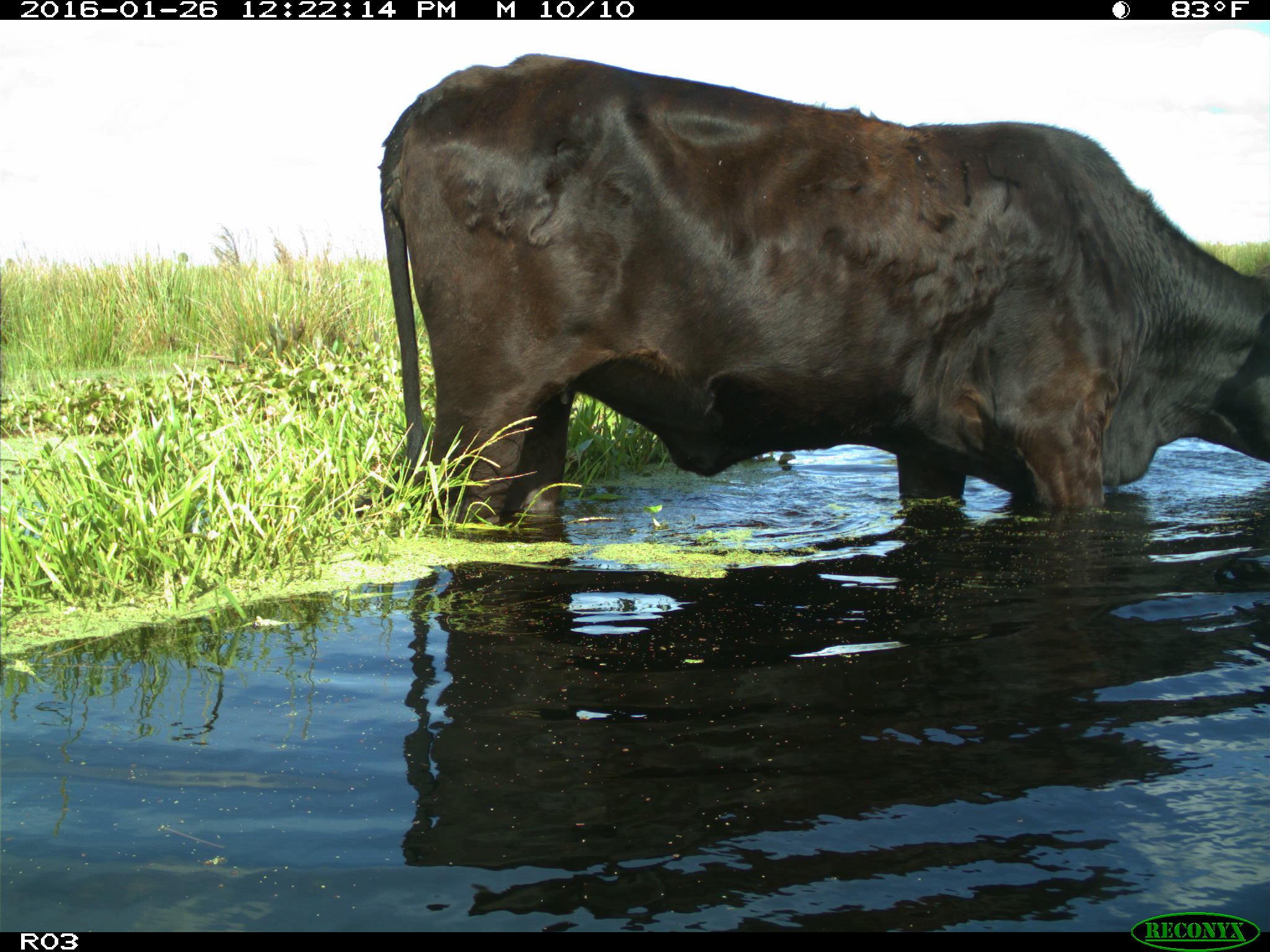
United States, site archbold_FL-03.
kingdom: Animalia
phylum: Chordata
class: Mammalia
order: Artiodactyla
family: Bovidae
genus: Bos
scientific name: Bos taurus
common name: domestic cow